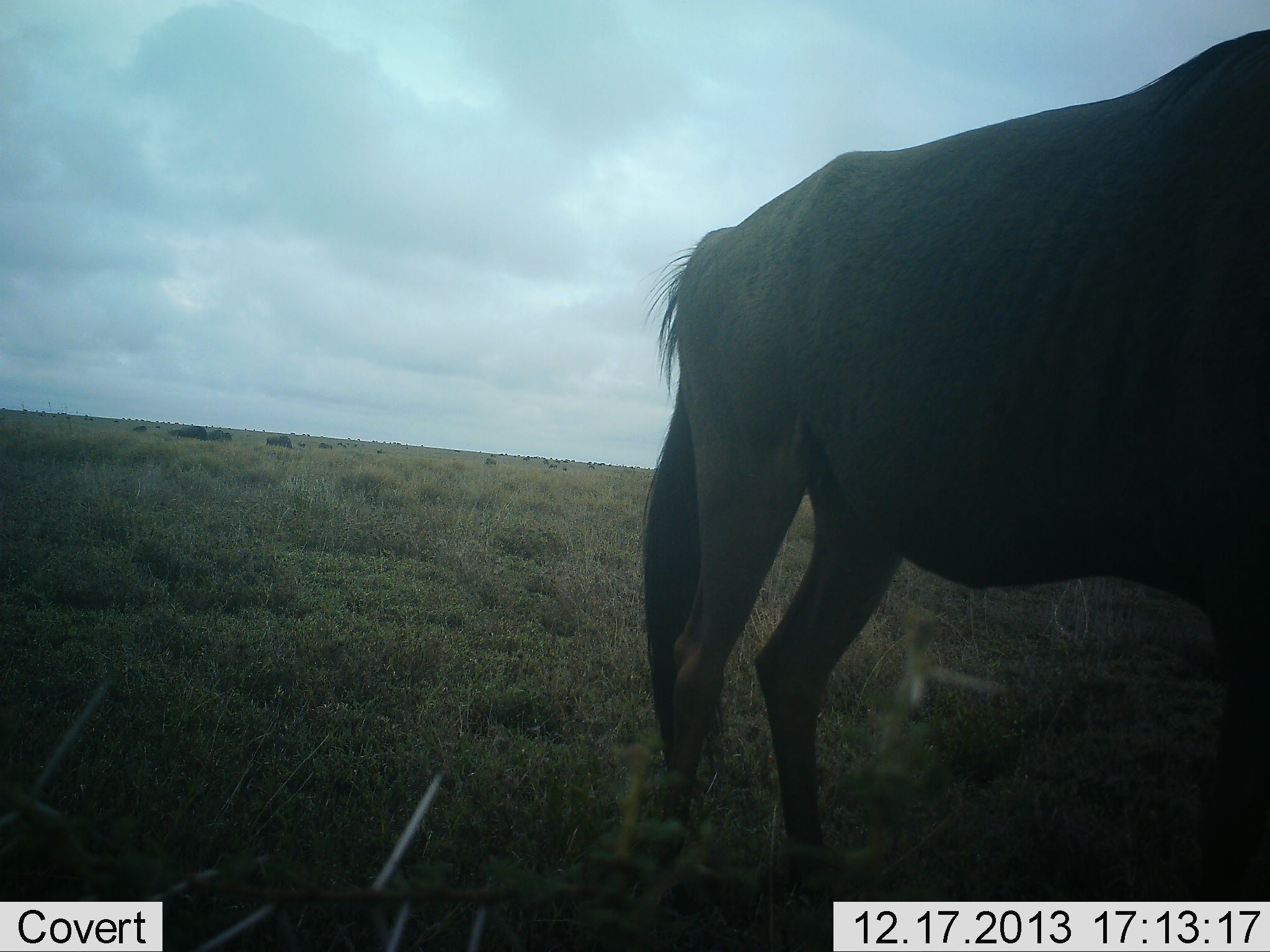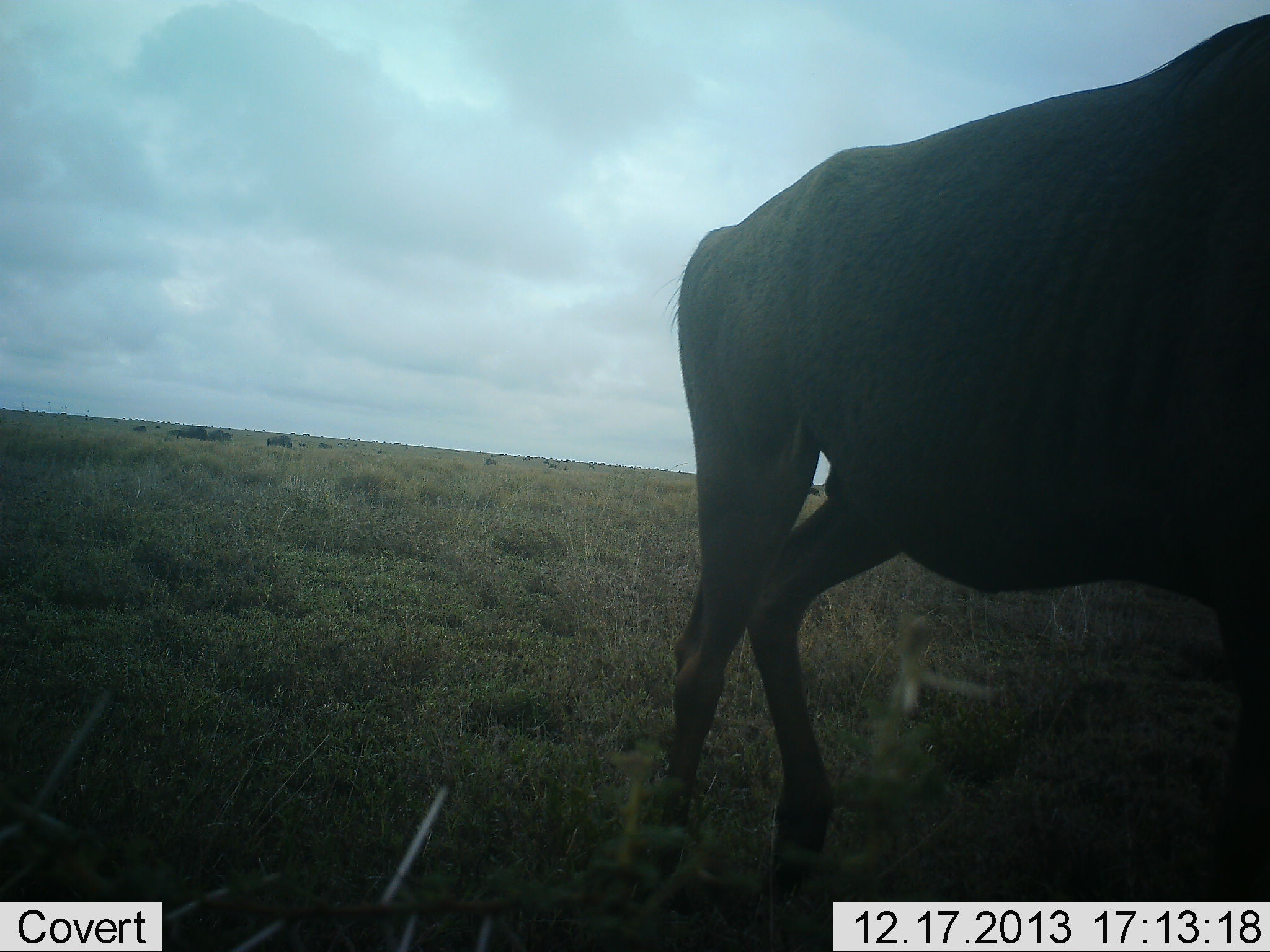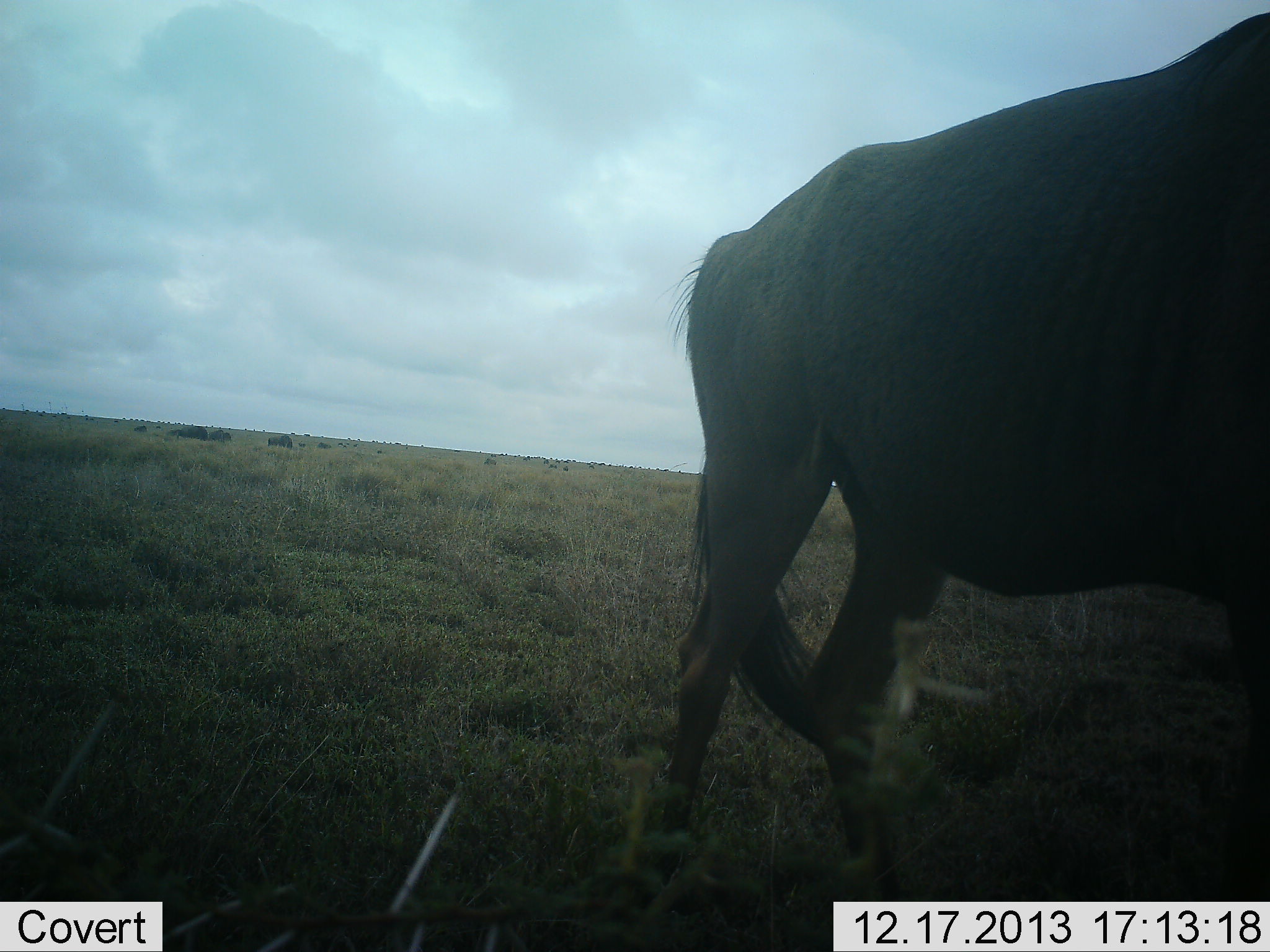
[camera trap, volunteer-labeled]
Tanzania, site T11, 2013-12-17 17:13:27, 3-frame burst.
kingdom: Animalia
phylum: Chordata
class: Mammalia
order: Artiodactyla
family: Bovidae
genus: Connochaetes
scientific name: Connochaetes taurinus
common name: blue wildebeest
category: wildebeest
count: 1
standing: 60%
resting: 10%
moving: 40%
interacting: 0%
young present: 0%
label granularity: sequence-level